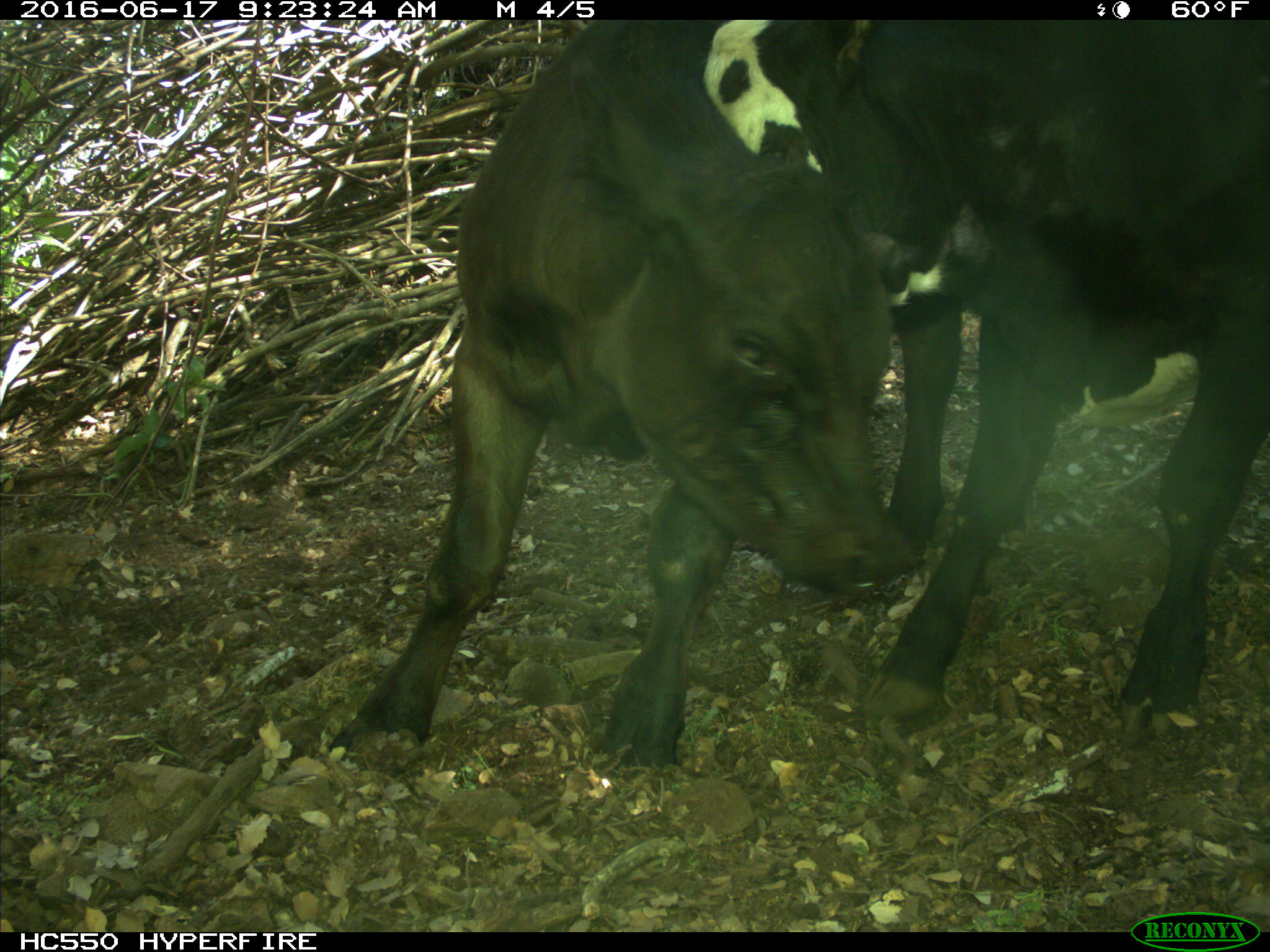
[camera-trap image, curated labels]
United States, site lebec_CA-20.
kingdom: Animalia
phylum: Chordata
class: Mammalia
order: Artiodactyla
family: Bovidae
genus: Bos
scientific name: Bos taurus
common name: domestic cow